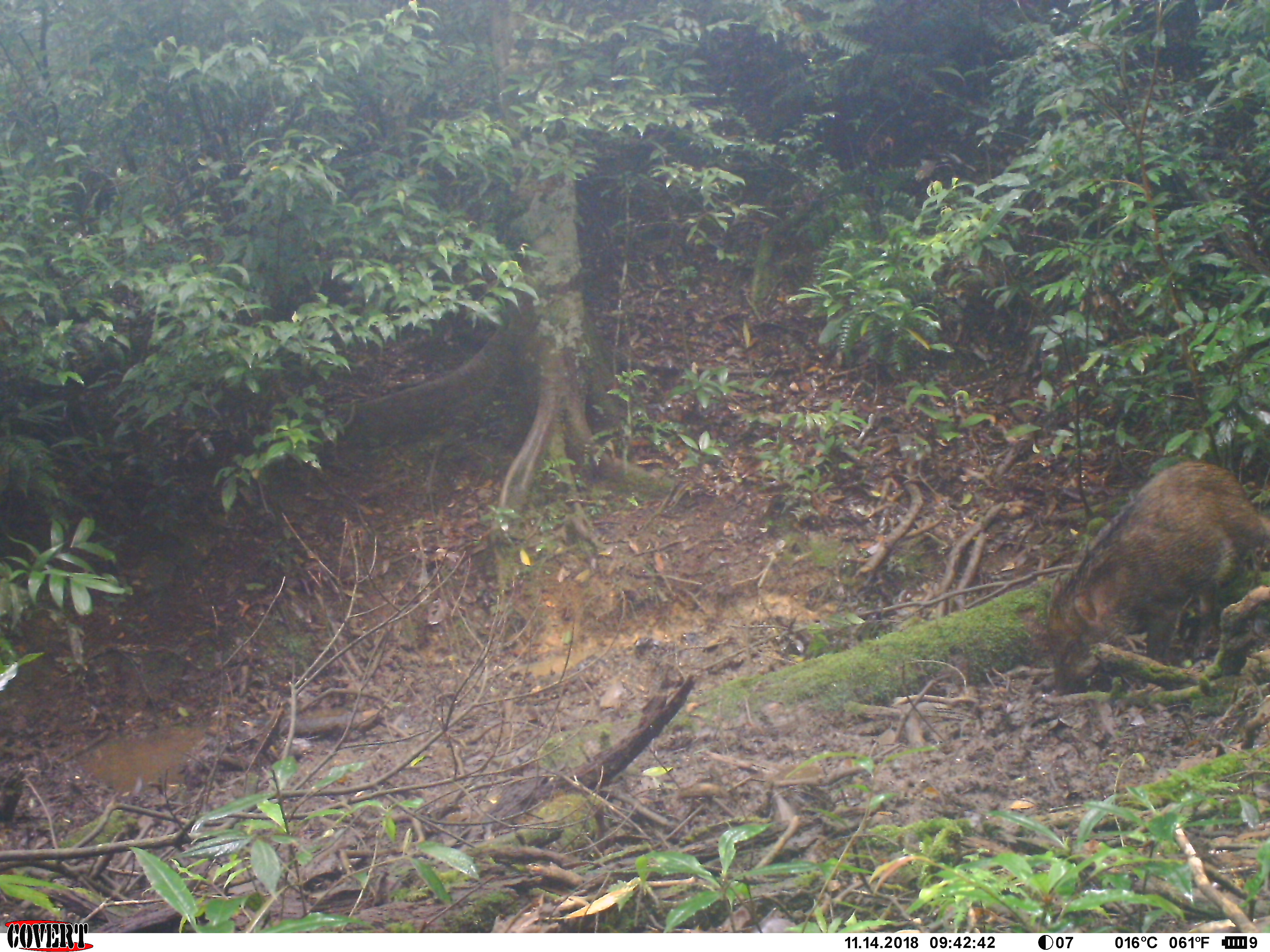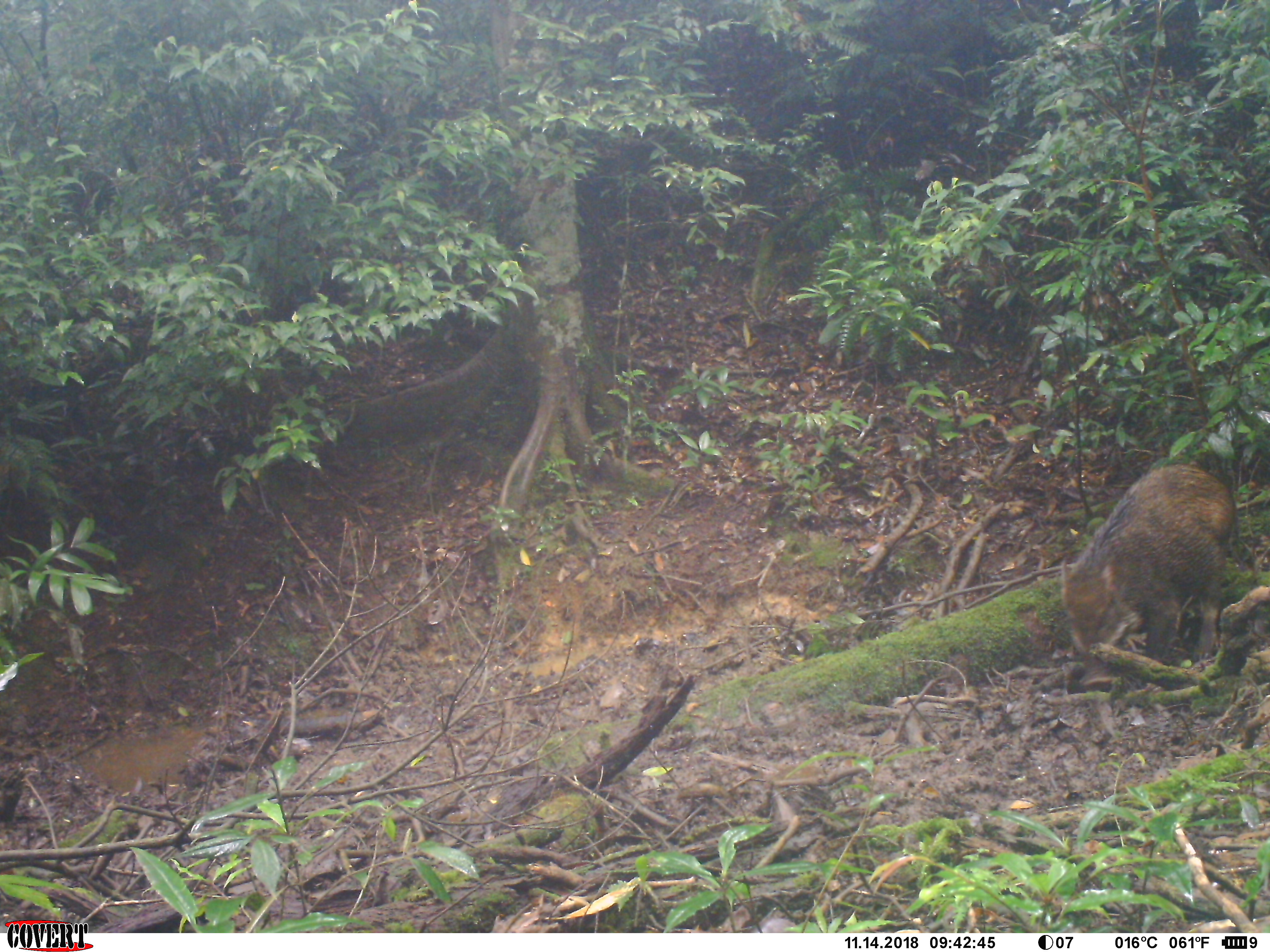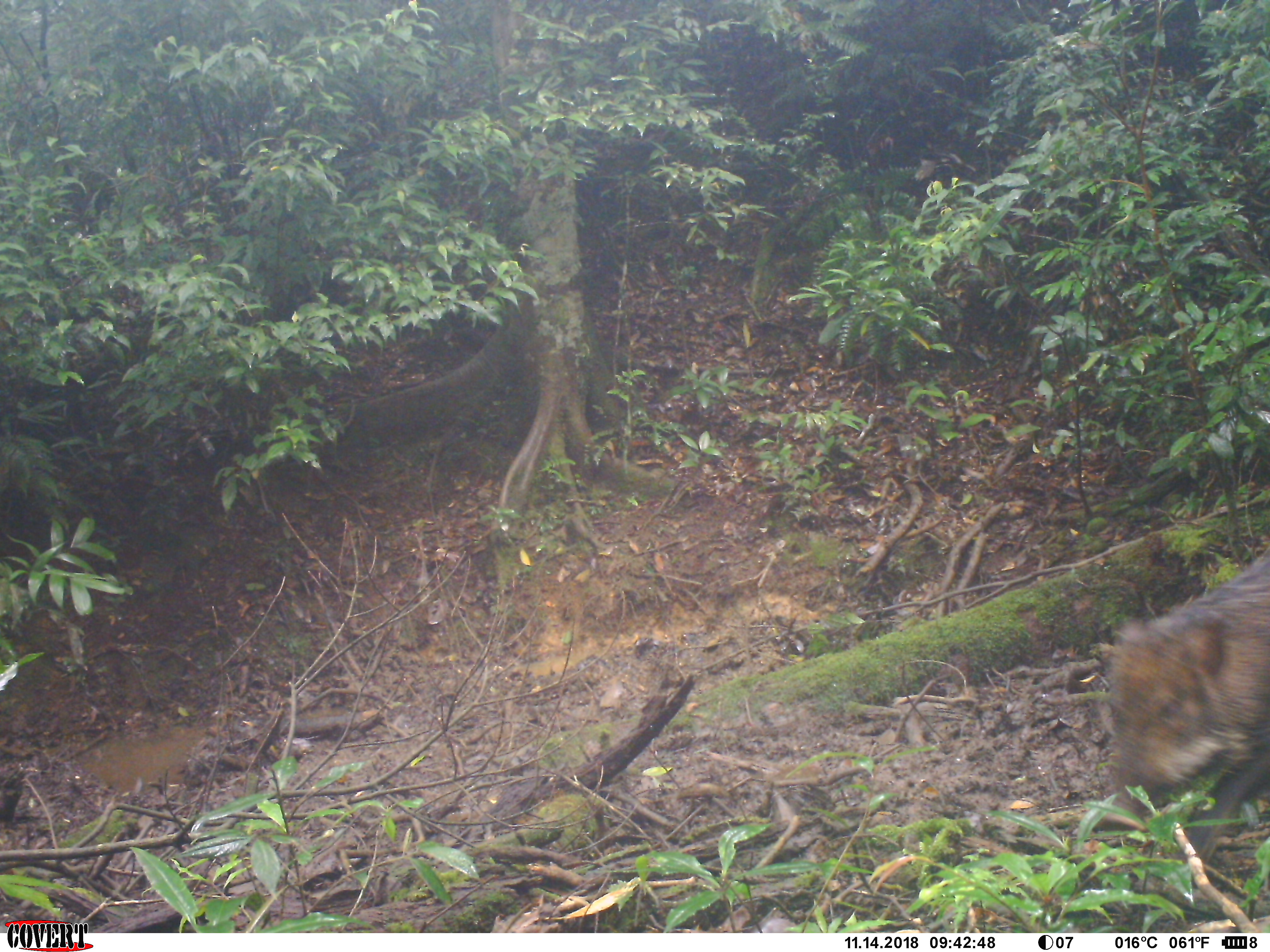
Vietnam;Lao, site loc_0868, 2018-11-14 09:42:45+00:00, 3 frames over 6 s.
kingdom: Animalia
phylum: Chordata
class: Mammalia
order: Artiodactyla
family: Suidae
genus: Sus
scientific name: Sus scrofa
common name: eurasian wild pig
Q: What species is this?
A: Eurasian wild pig (Sus scrofa).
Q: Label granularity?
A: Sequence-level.